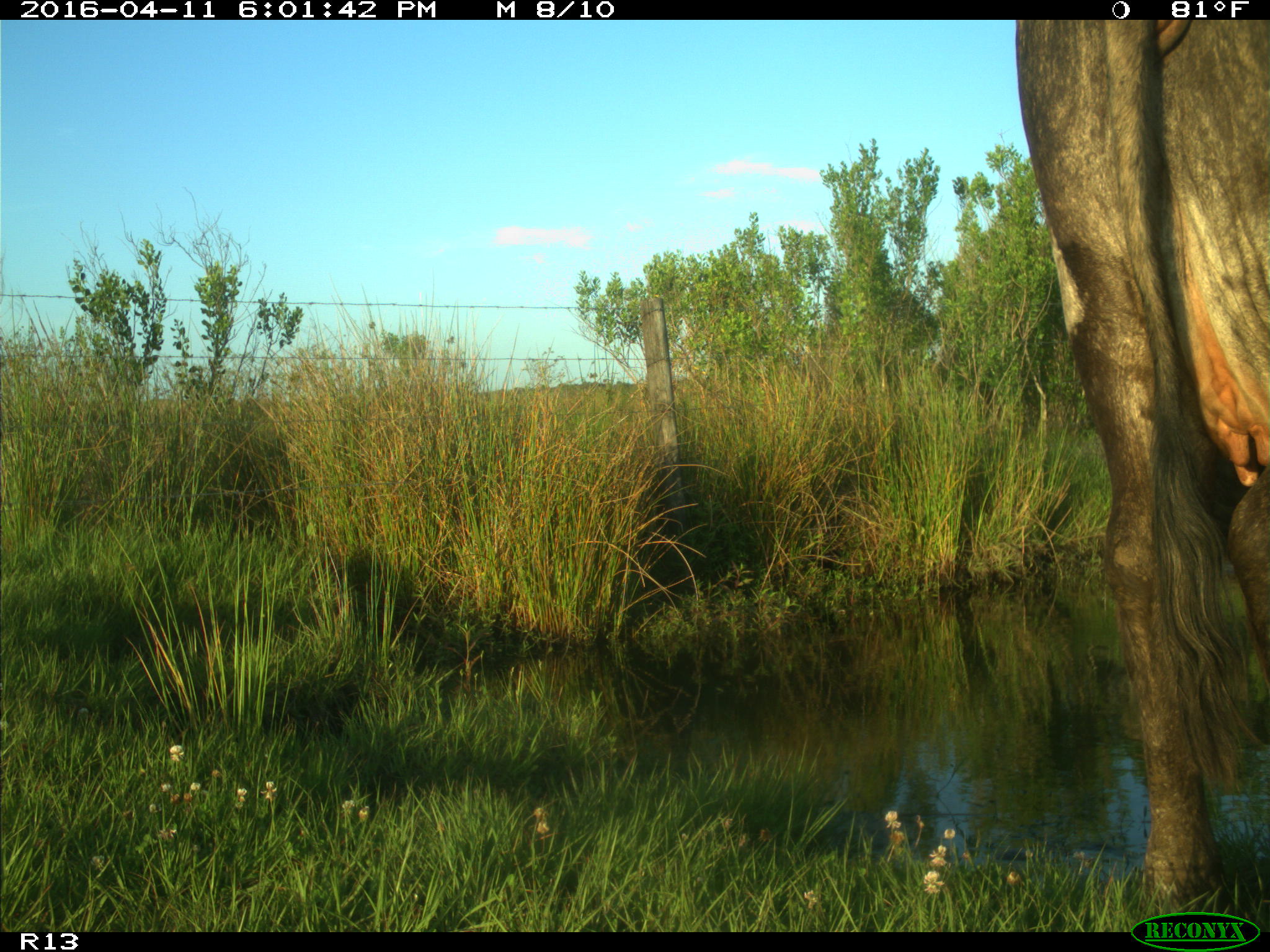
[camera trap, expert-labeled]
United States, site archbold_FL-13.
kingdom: Animalia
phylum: Chordata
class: Mammalia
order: Artiodactyla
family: Bovidae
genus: Bos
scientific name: Bos taurus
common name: domestic cow